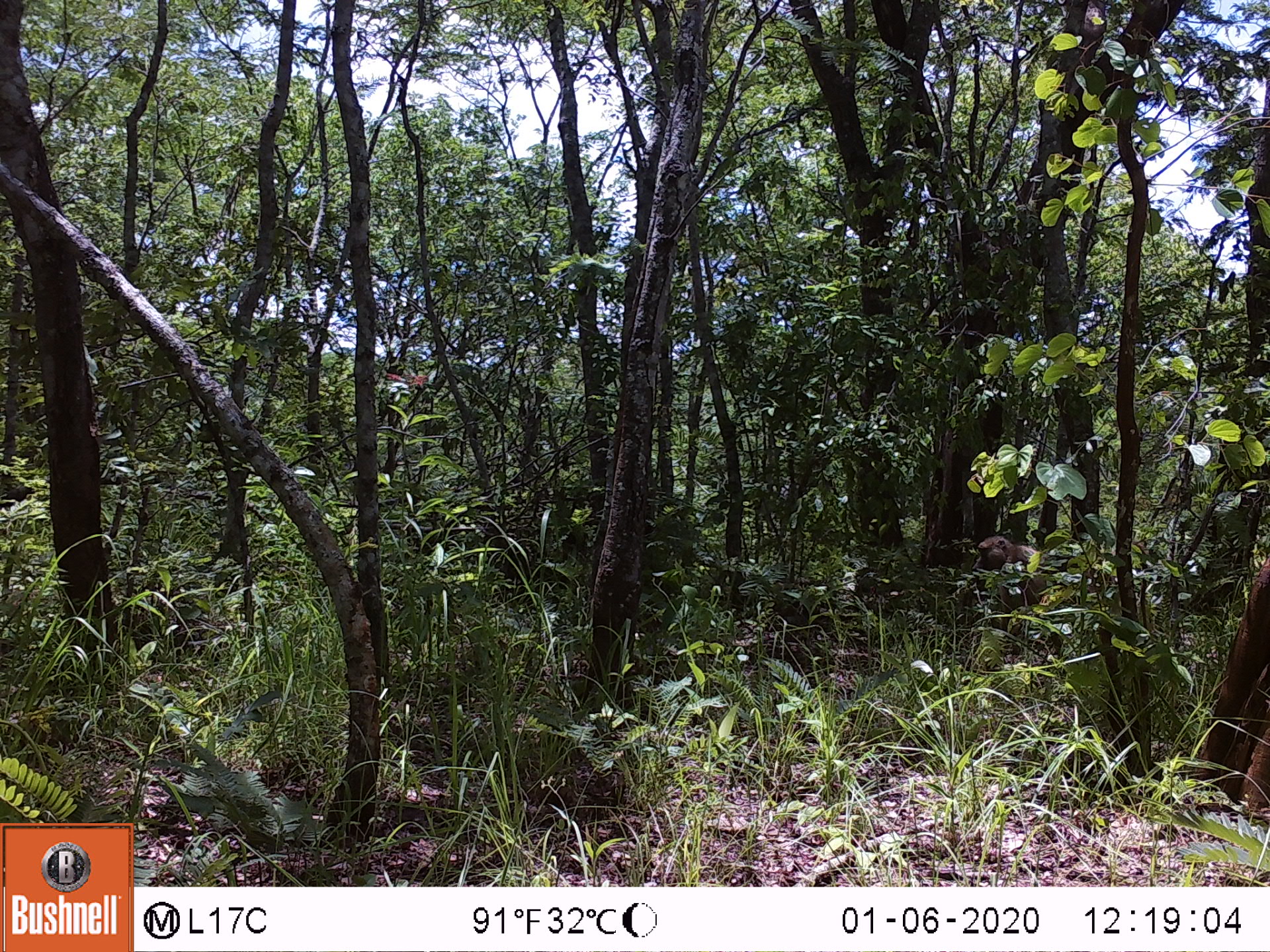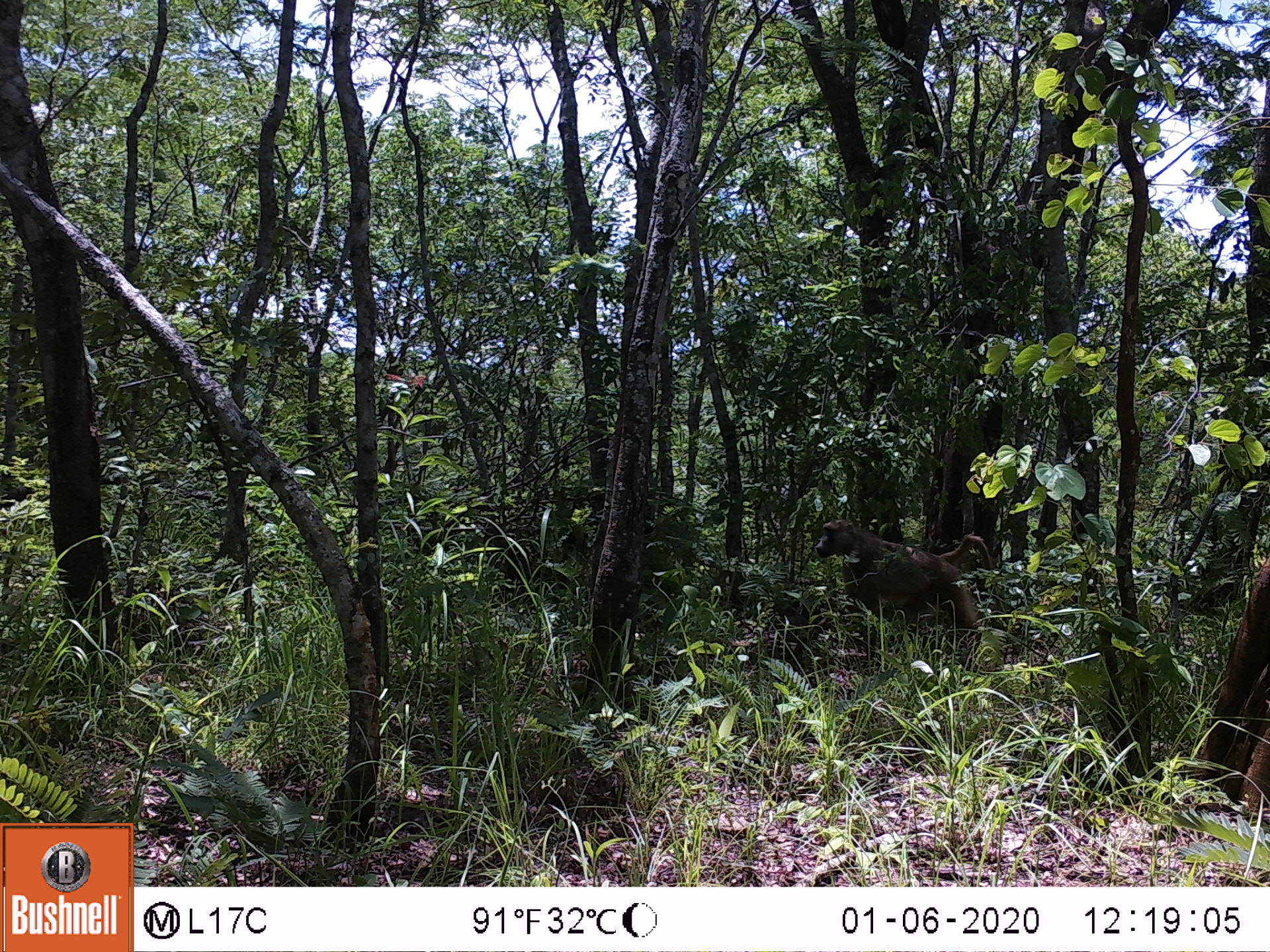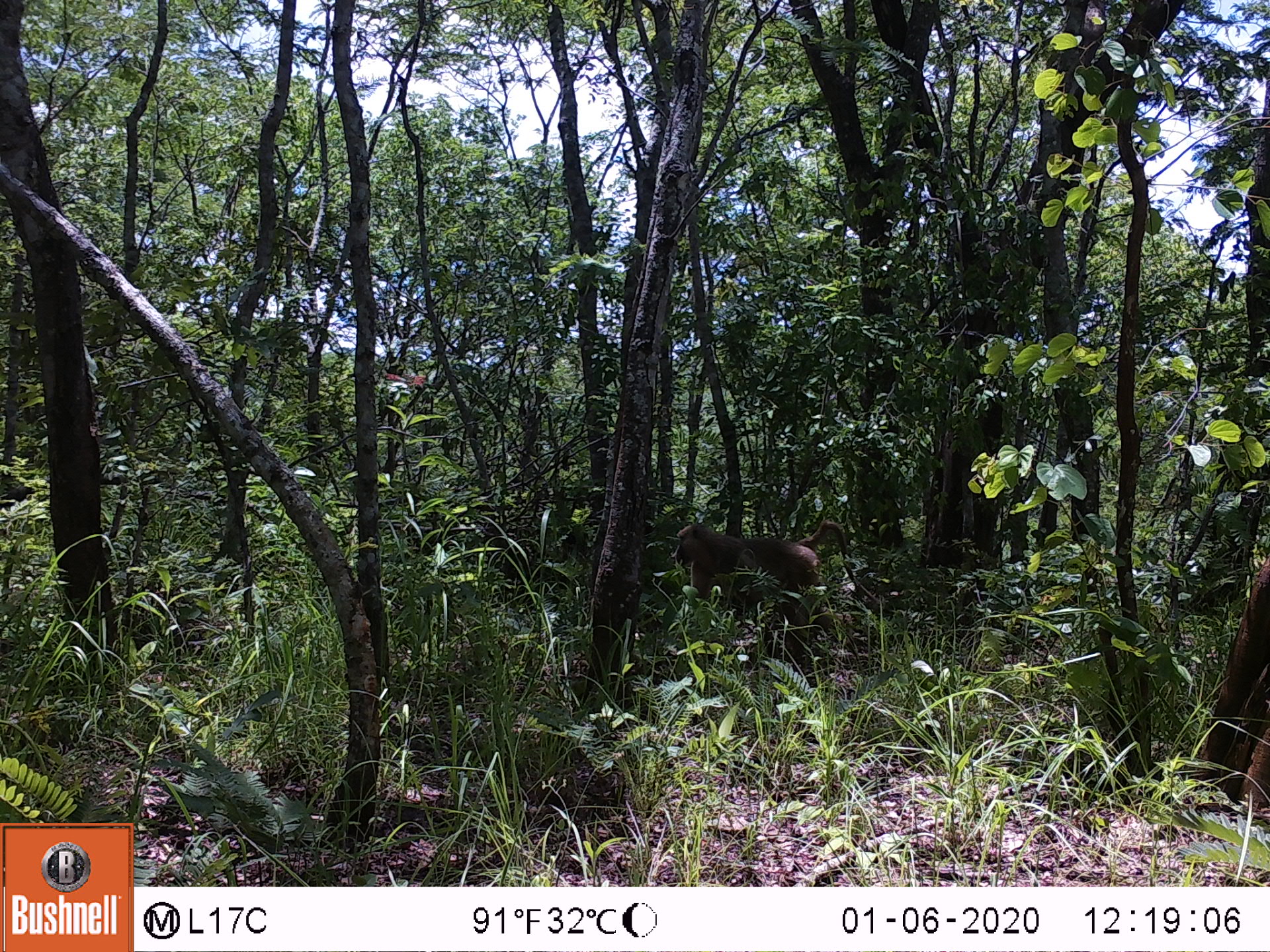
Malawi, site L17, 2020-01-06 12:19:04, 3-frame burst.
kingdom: Animalia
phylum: Chordata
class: Mammalia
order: Primates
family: Cercopithecidae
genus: Papio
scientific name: Papio cynocephalus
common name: yellow baboon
Yellow baboon (Papio cynocephalus), count 1.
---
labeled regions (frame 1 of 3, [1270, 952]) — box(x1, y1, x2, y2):
yellow baboon: box(966, 530, 1062, 631)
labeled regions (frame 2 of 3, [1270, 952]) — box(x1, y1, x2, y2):
yellow baboon: box(809, 513, 1003, 671)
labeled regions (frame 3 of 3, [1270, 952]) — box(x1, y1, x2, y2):
yellow baboon: box(669, 516, 884, 654)